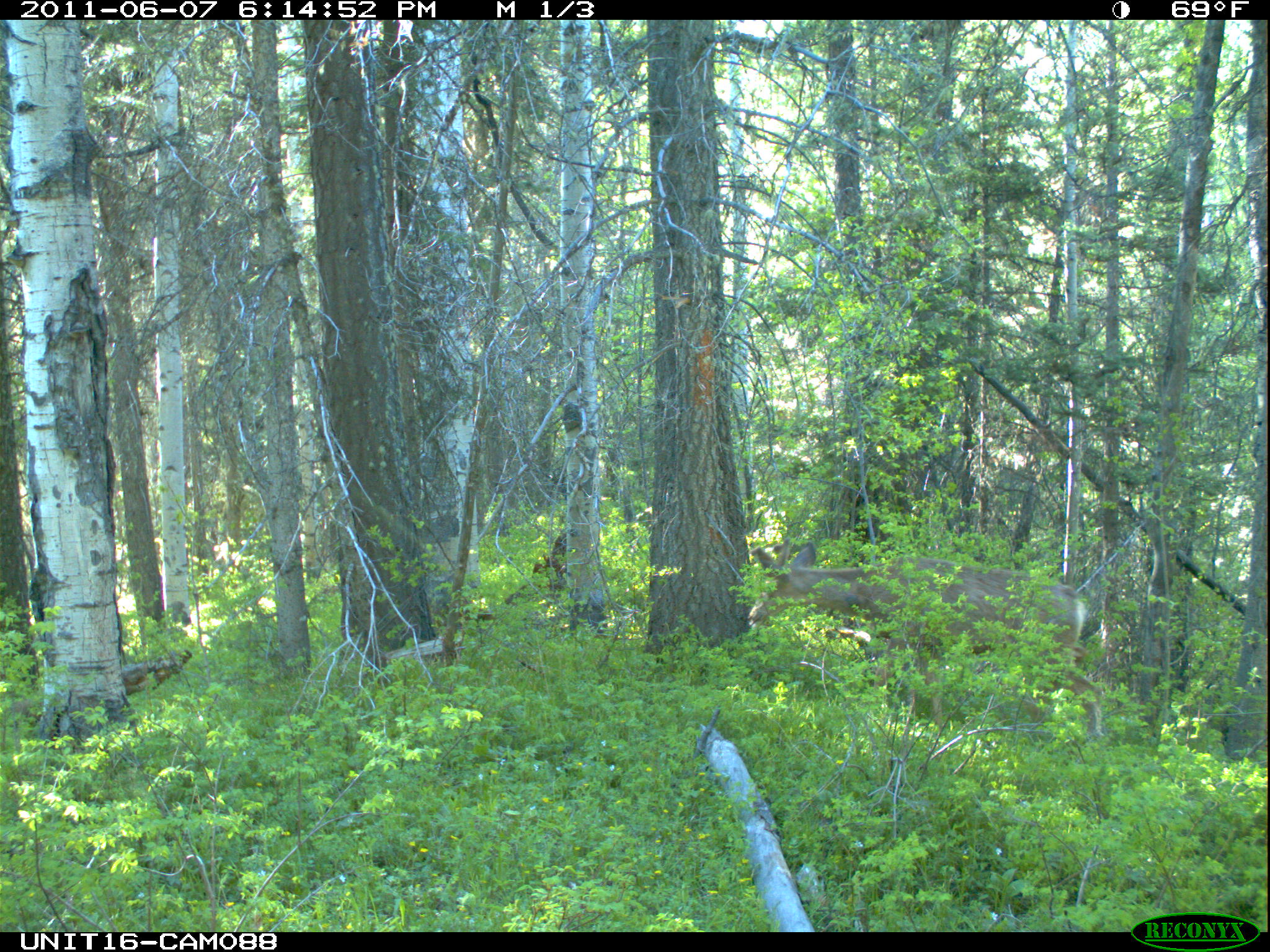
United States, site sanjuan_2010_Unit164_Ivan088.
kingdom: Animalia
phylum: Chordata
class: Mammalia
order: Artiodactyla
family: Cervidae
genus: Odocoileus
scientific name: Odocoileus hemionus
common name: mule deer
Odocoileus hemionus (mule deer).